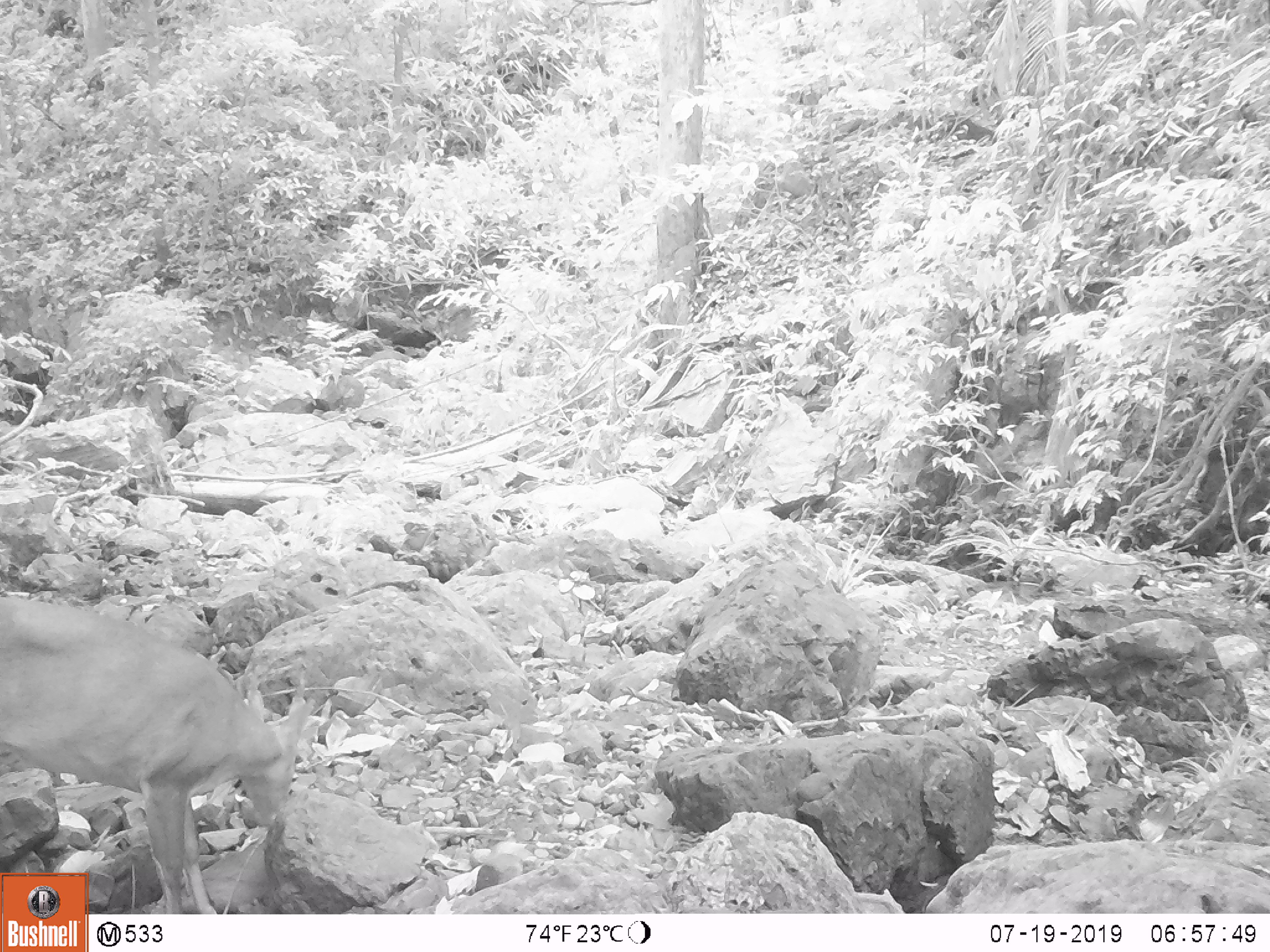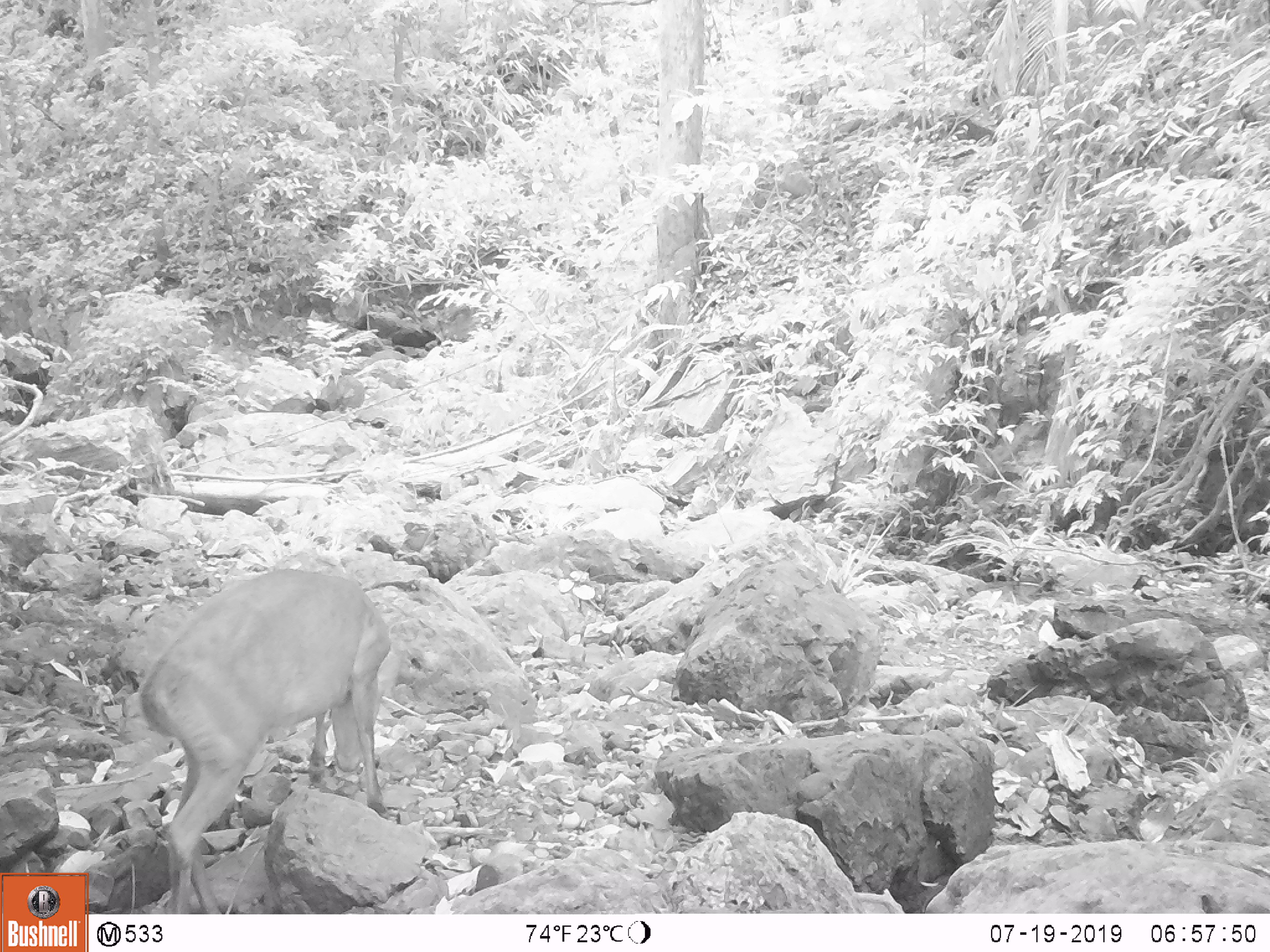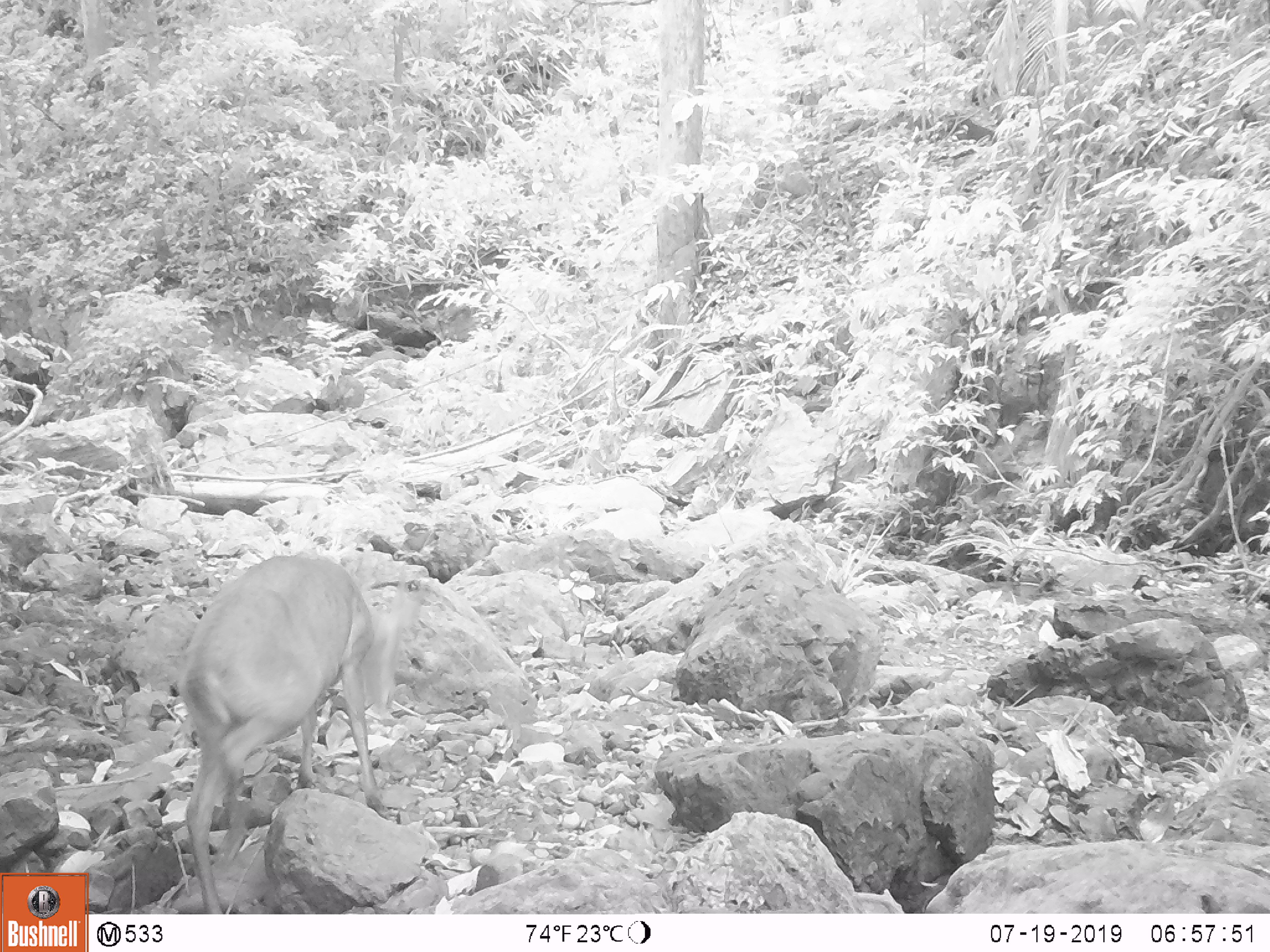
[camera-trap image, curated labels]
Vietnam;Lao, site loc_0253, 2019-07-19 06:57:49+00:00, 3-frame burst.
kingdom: Animalia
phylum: Chordata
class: Mammalia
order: Artiodactyla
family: Cervidae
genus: Muntiacus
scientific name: Muntiacus rooseveltorum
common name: roosevelt's muntjac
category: roosevelts muntjac group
Roosevelts muntjac group (roosevelt's muntjac) (Muntiacus rooseveltorum). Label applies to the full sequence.